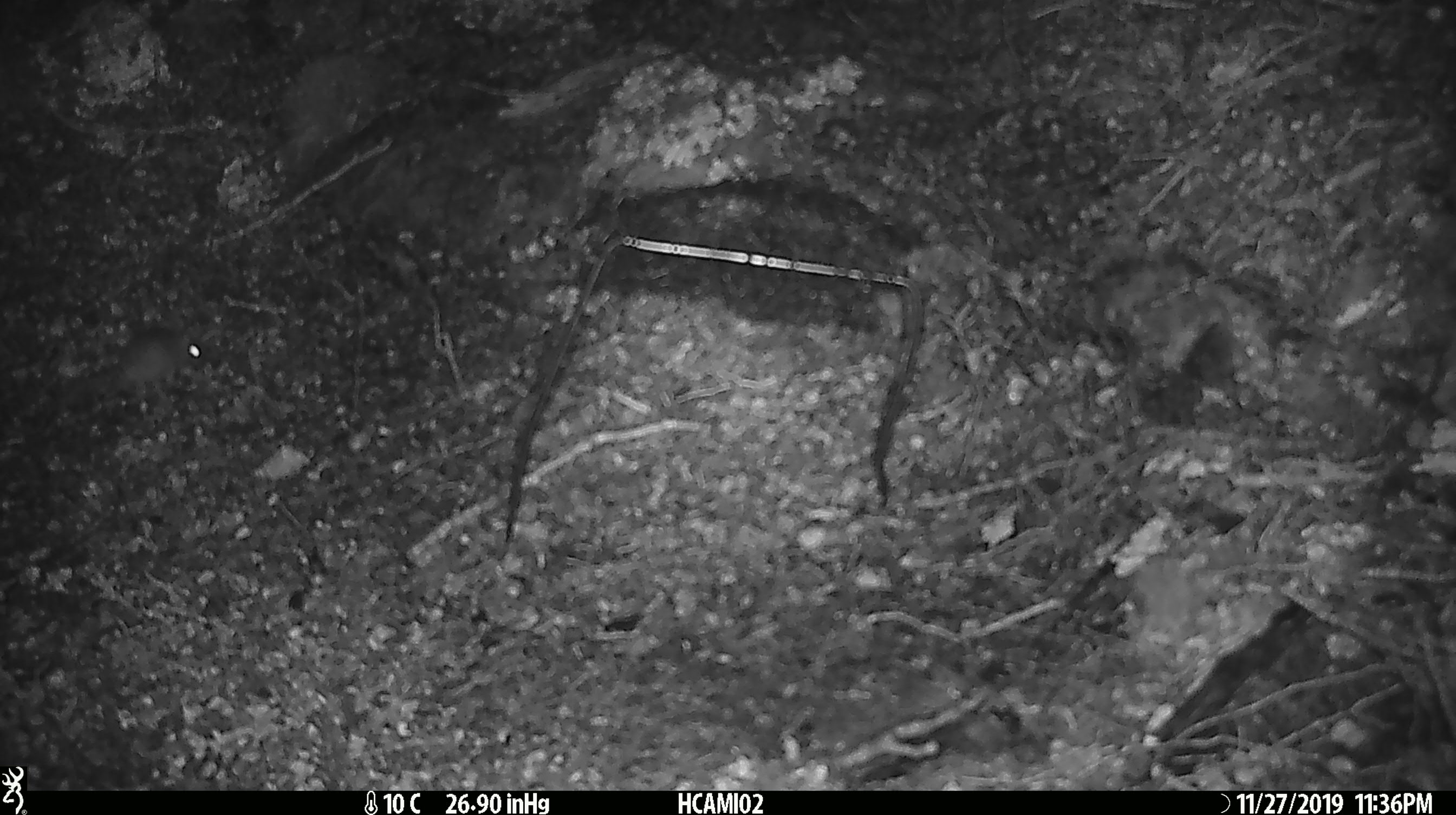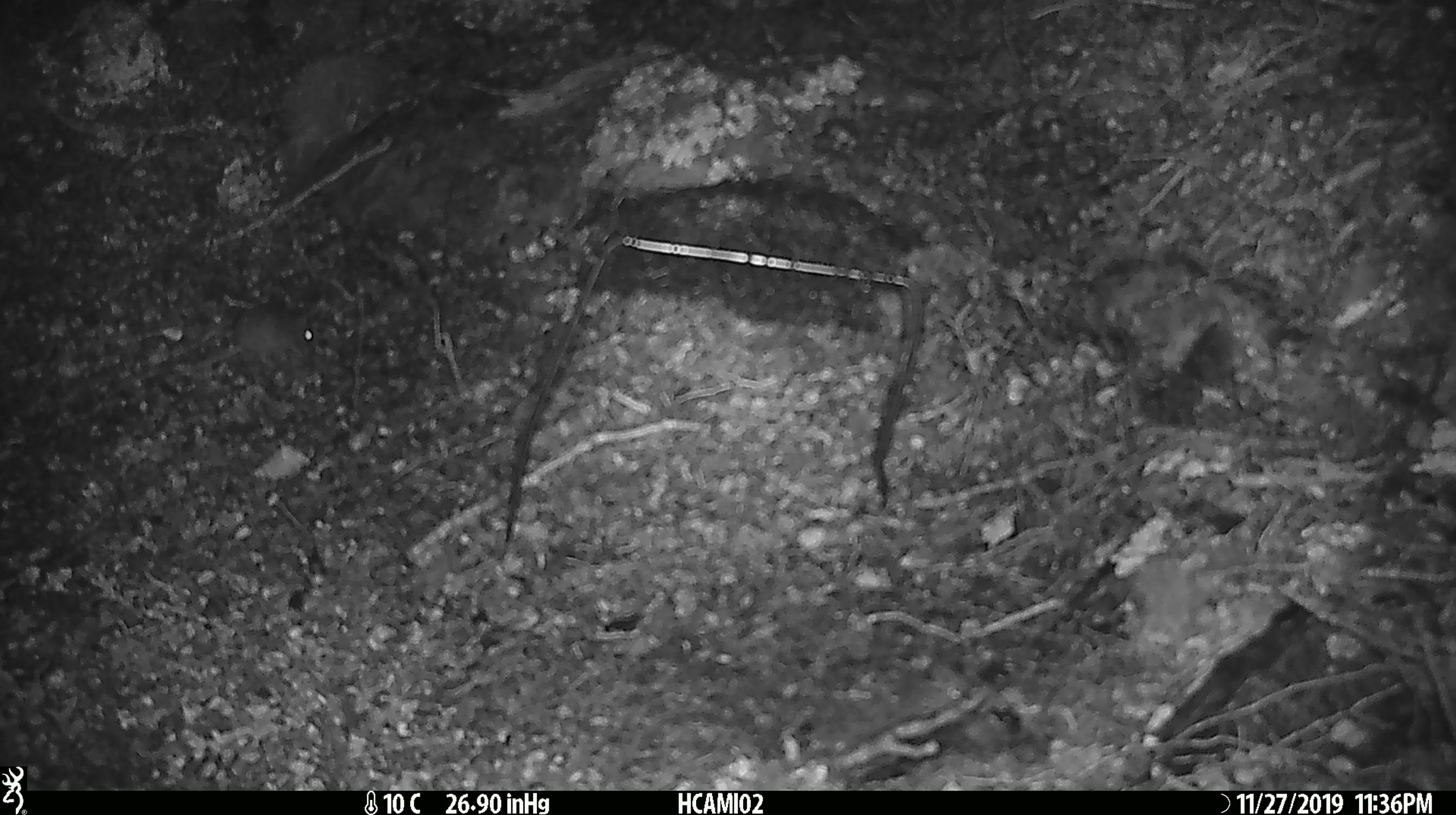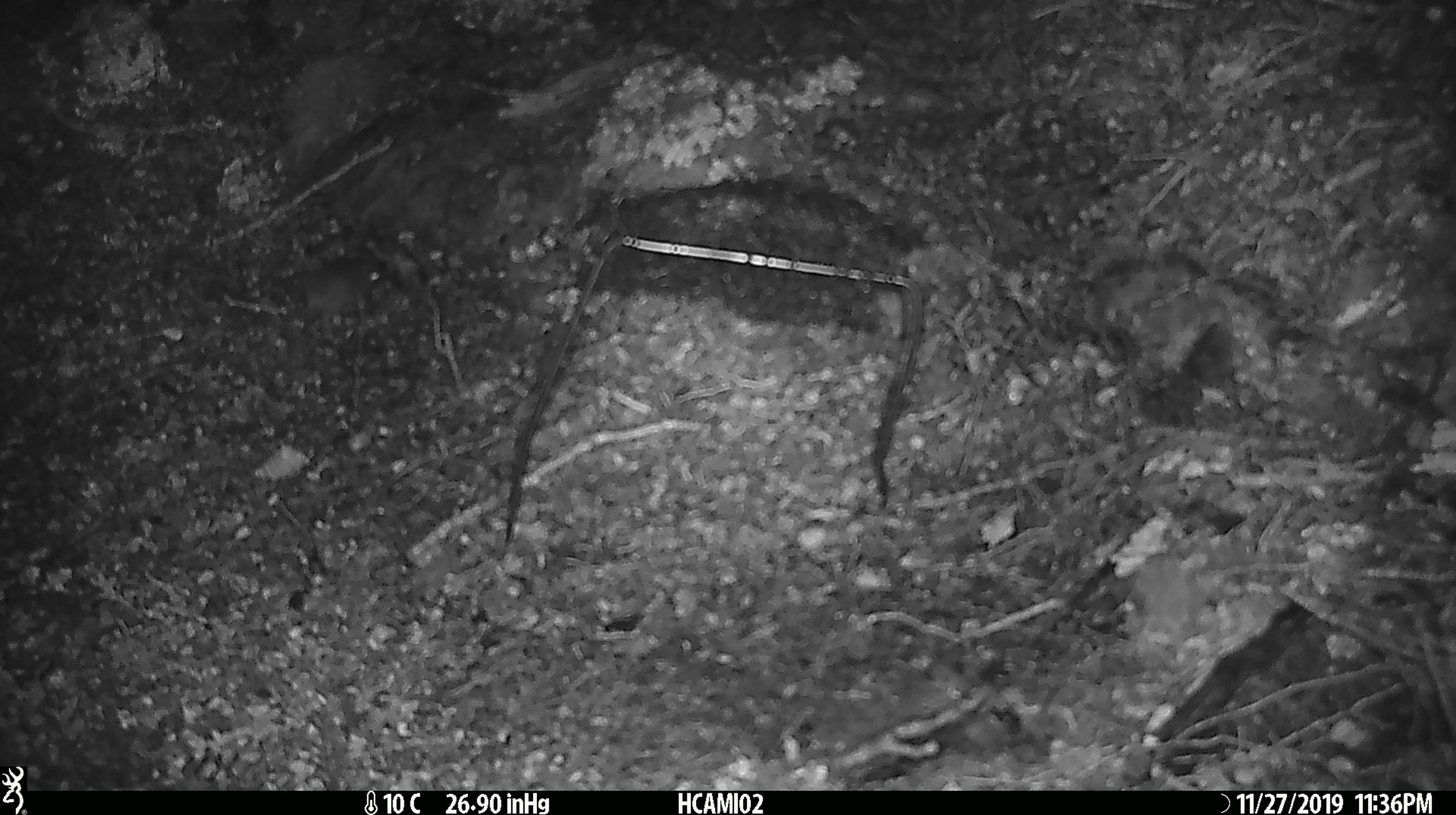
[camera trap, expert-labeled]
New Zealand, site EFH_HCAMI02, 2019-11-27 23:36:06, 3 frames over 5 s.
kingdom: Animalia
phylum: Chordata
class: Mammalia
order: Rodentia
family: Muridae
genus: Mus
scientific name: Mus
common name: mouse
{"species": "mouse (Mus)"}